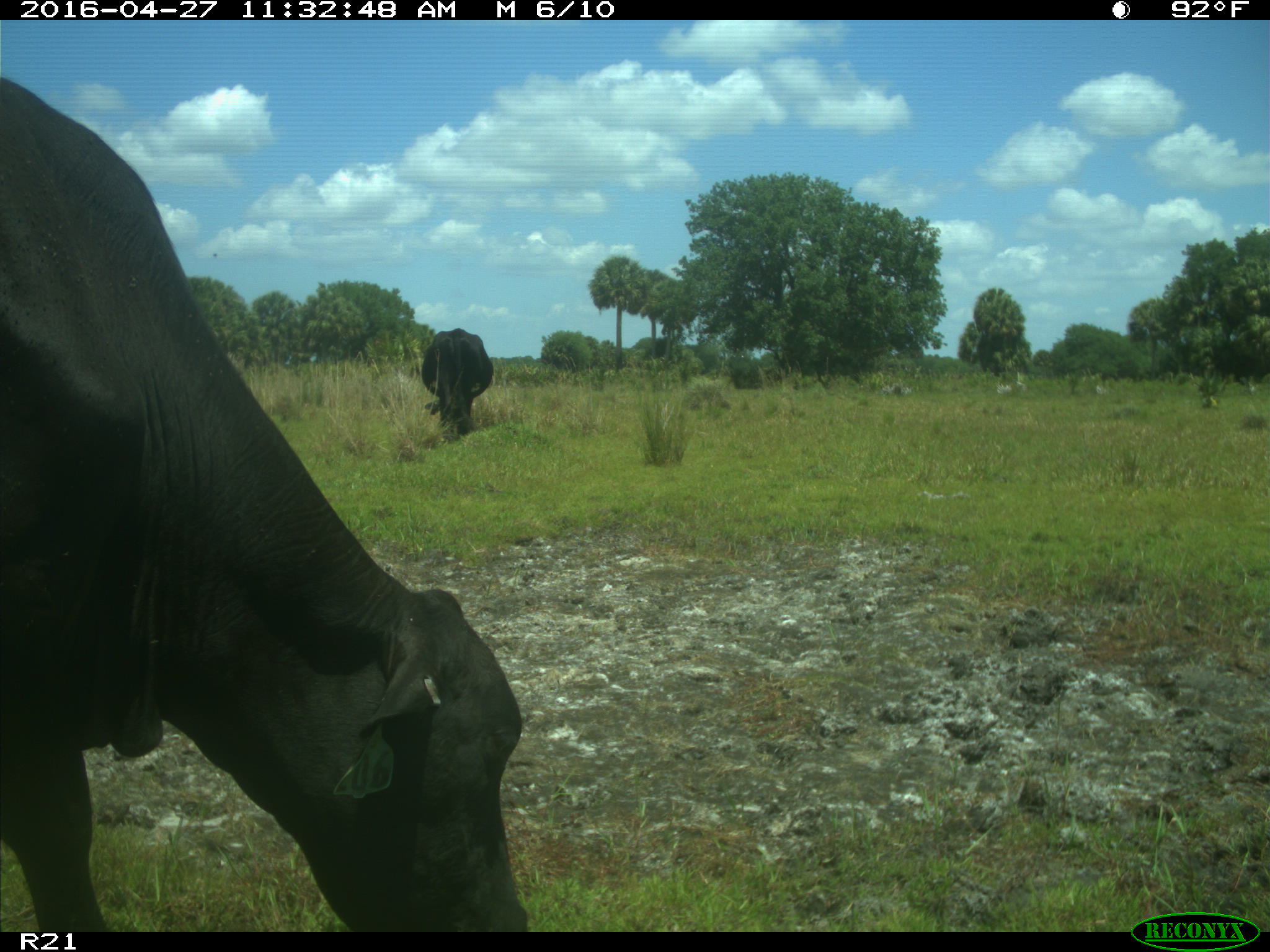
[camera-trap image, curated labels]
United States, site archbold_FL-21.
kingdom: Animalia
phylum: Chordata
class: Mammalia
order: Artiodactyla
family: Bovidae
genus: Bos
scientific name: Bos taurus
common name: domestic cow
Bos taurus (domestic cow).